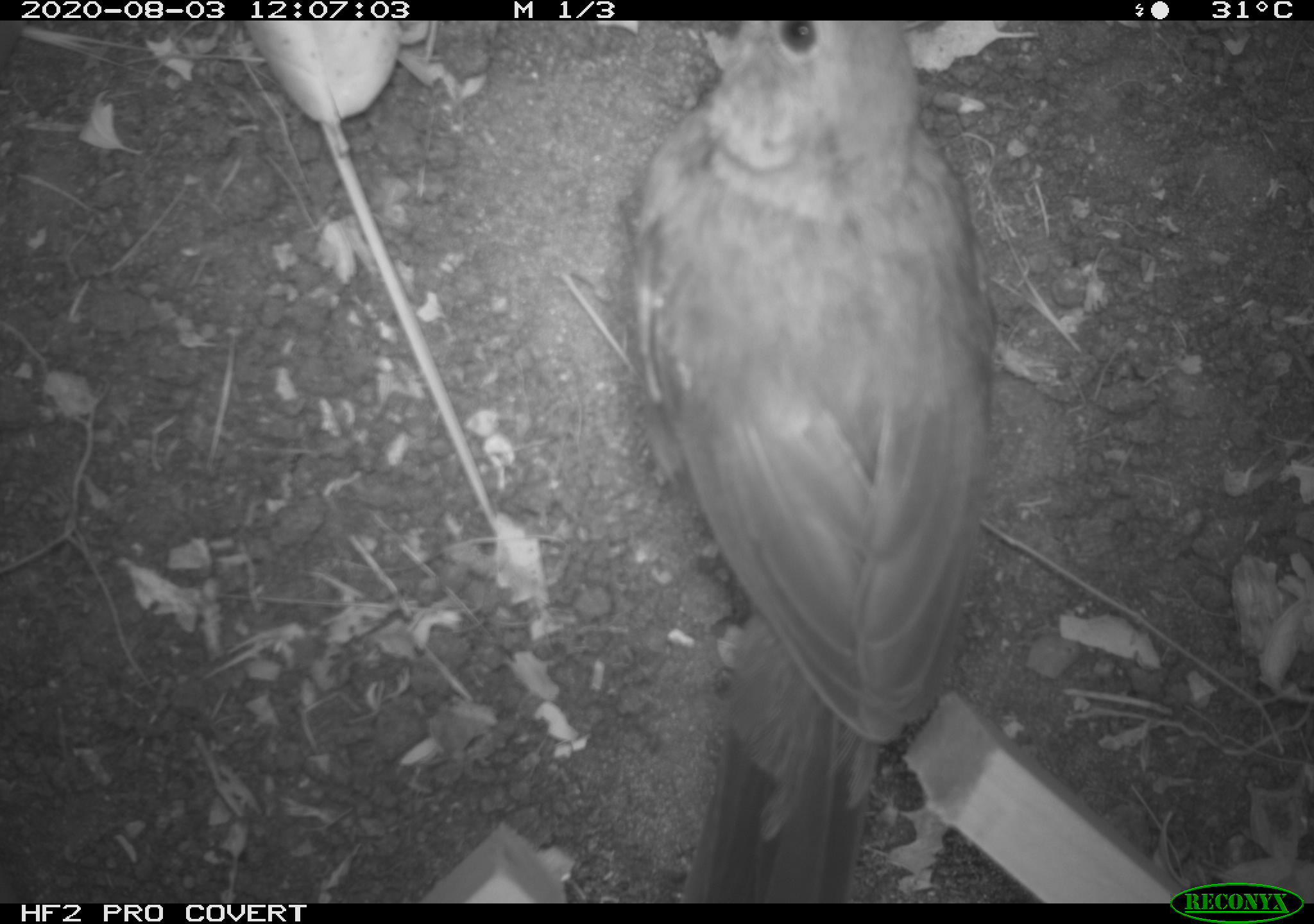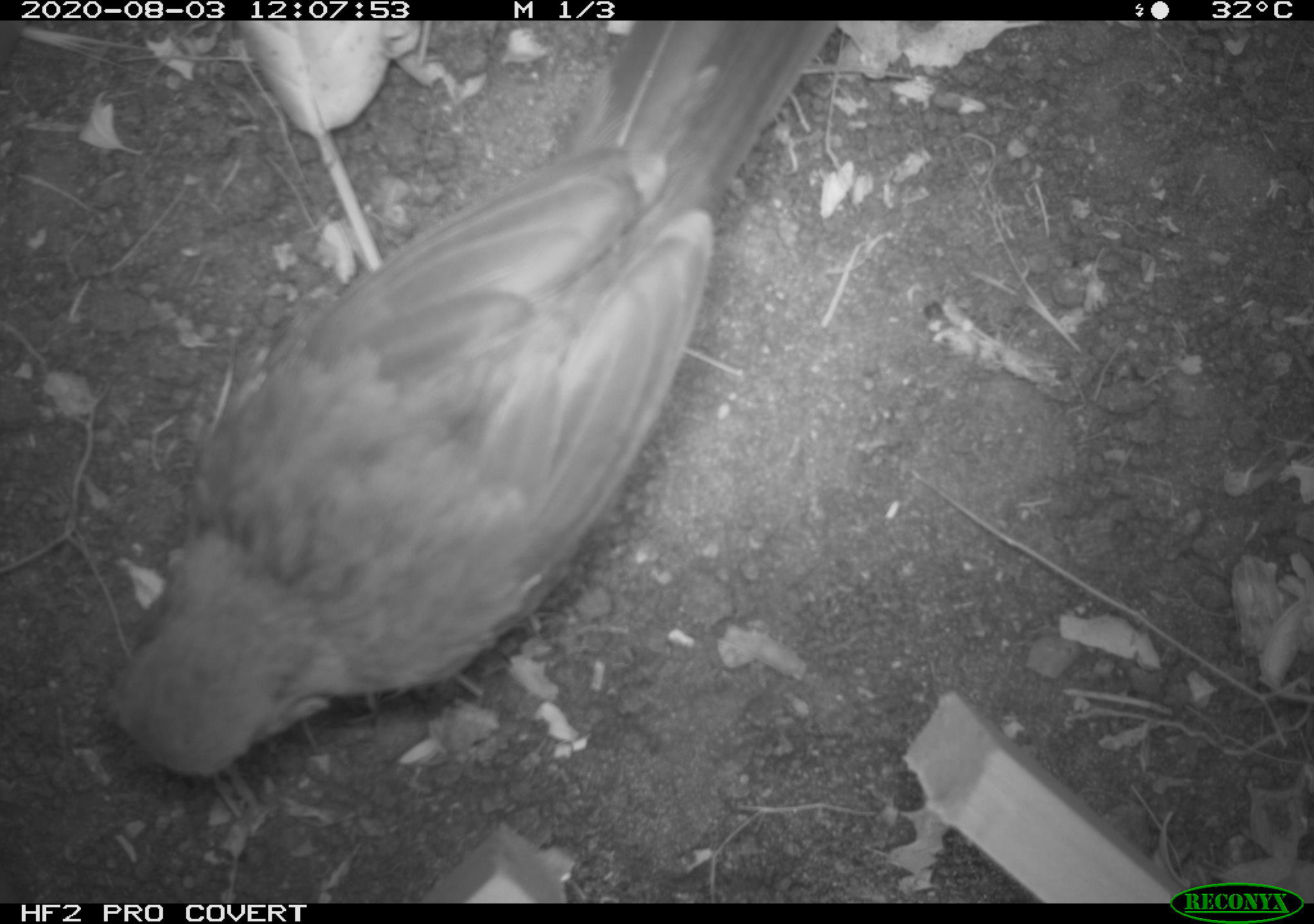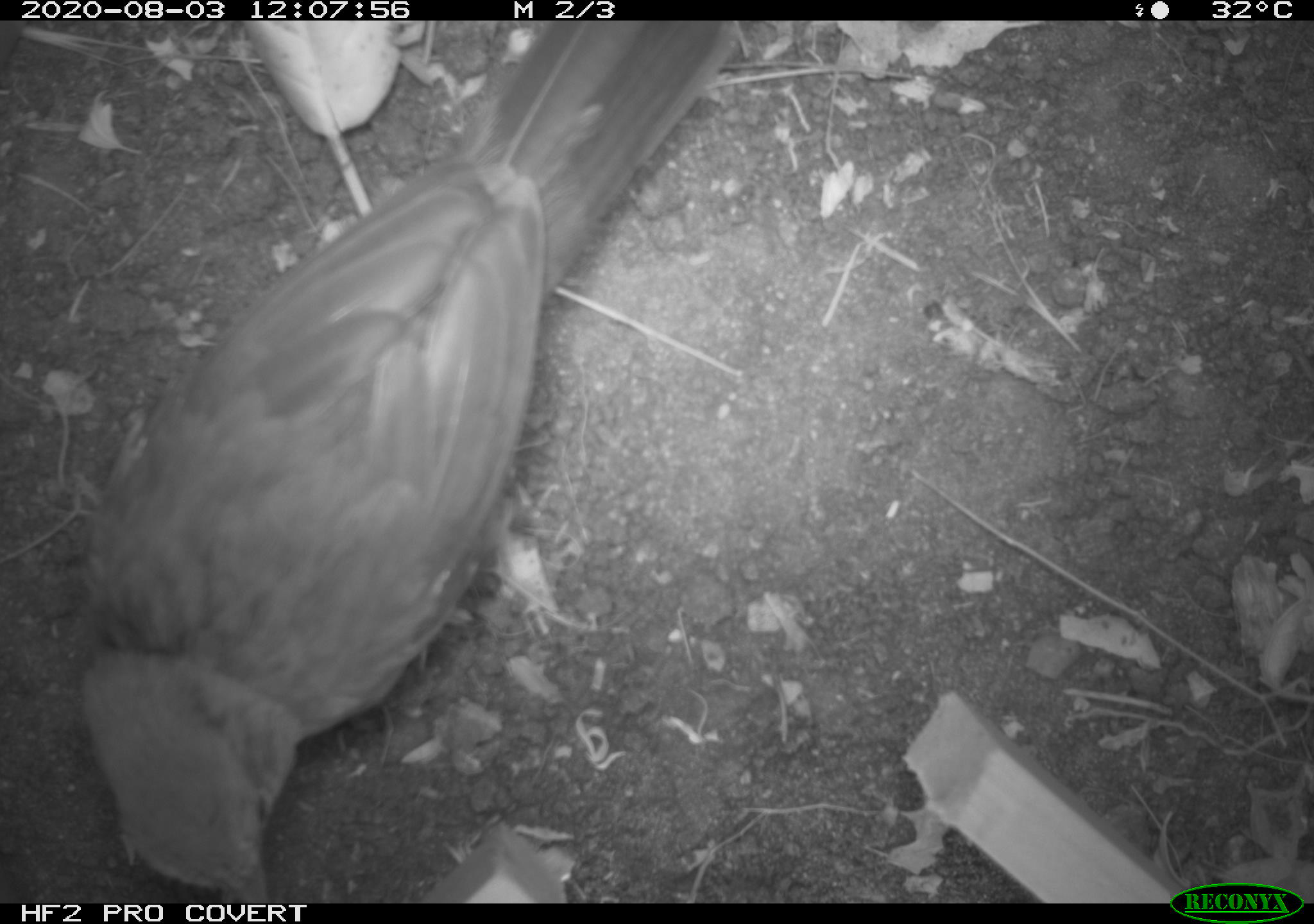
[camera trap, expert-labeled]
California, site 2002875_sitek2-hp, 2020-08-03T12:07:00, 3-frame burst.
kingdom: Animalia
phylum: Chordata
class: Aves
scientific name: Aves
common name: bird